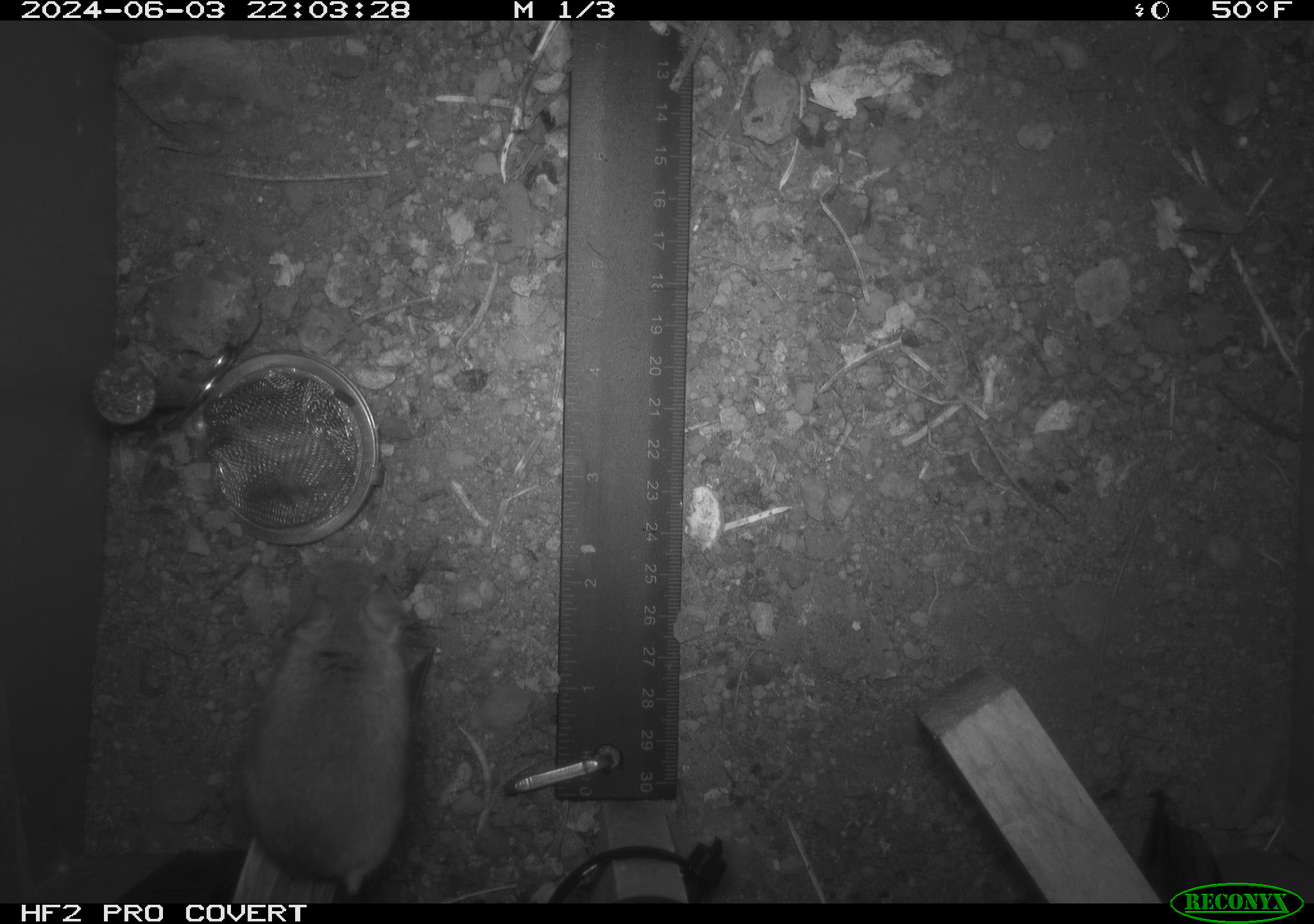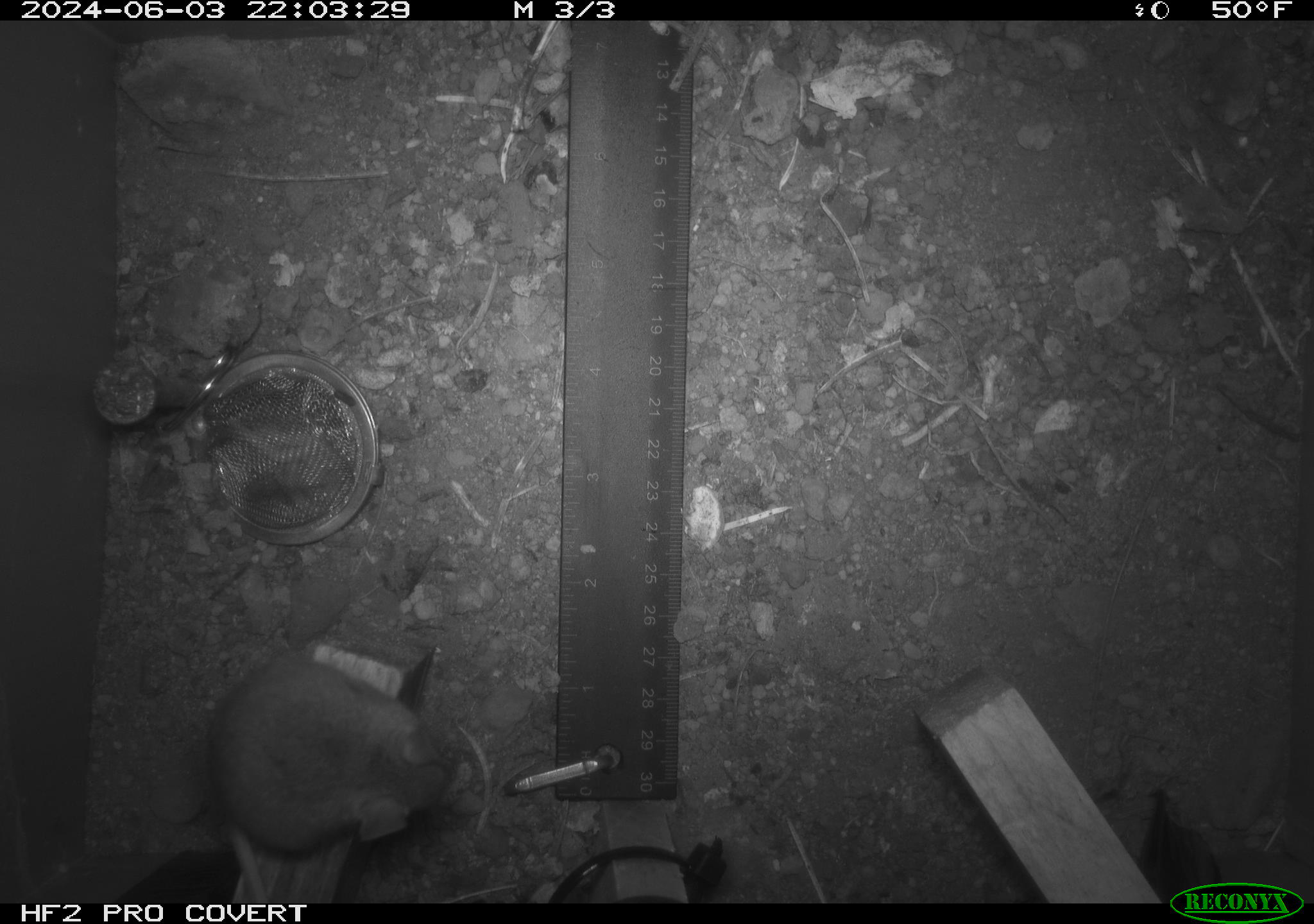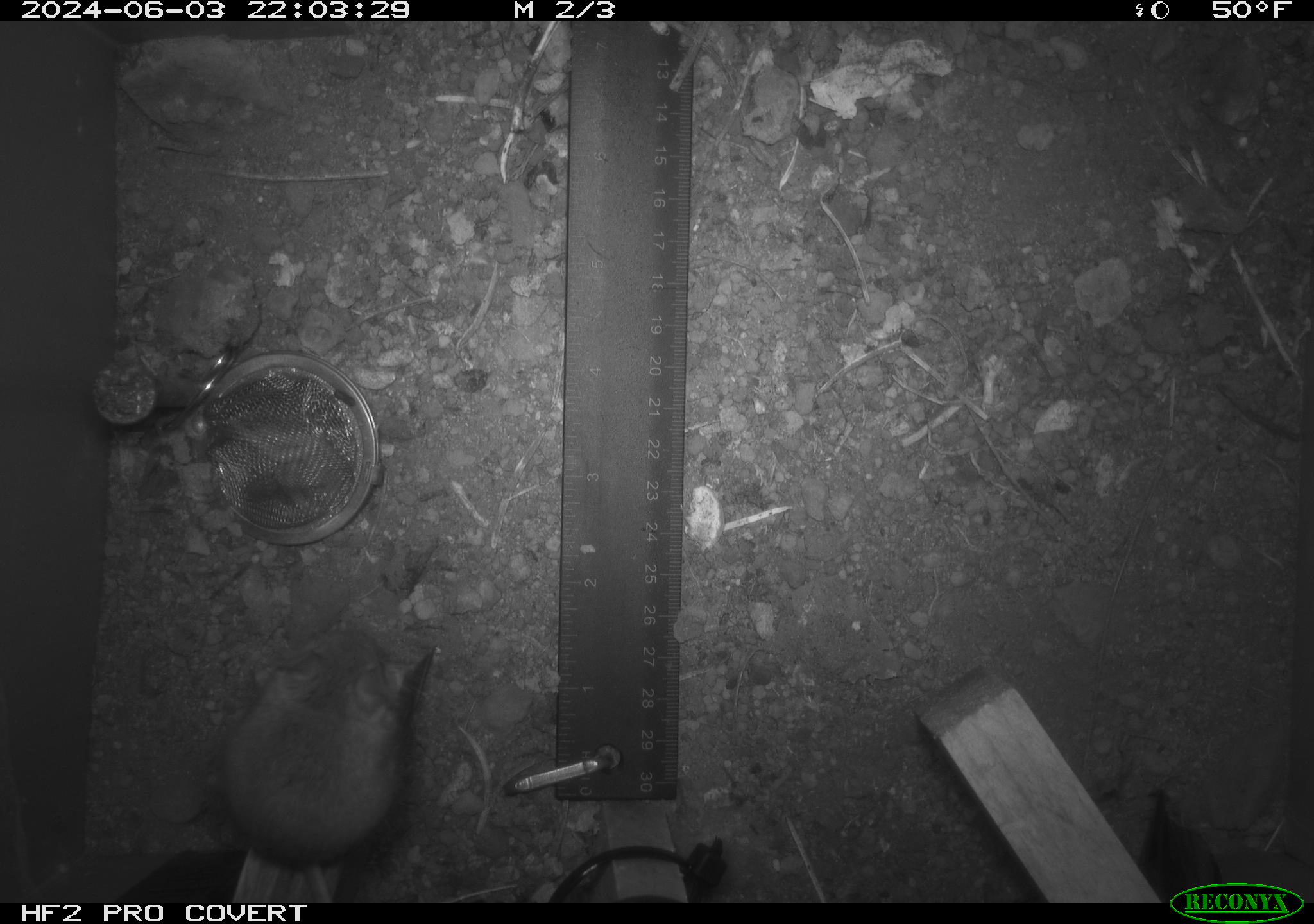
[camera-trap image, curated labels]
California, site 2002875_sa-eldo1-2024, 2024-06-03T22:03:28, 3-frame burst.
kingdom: Animalia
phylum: Chordata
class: Mammalia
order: Rodentia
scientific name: Rodentia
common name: mouse species